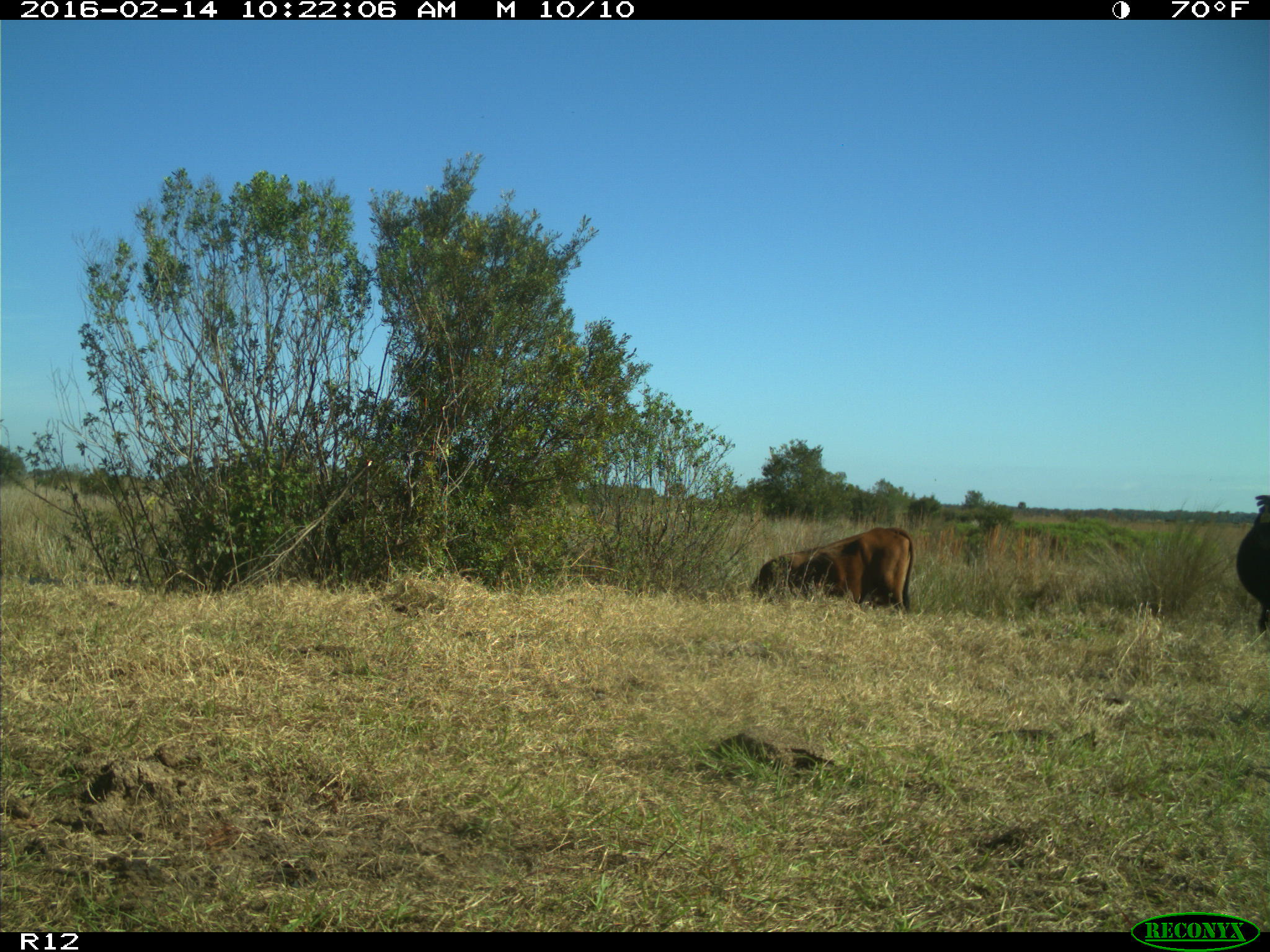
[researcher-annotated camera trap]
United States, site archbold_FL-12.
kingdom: Animalia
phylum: Chordata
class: Mammalia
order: Artiodactyla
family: Bovidae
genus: Bos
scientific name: Bos taurus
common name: domestic cow